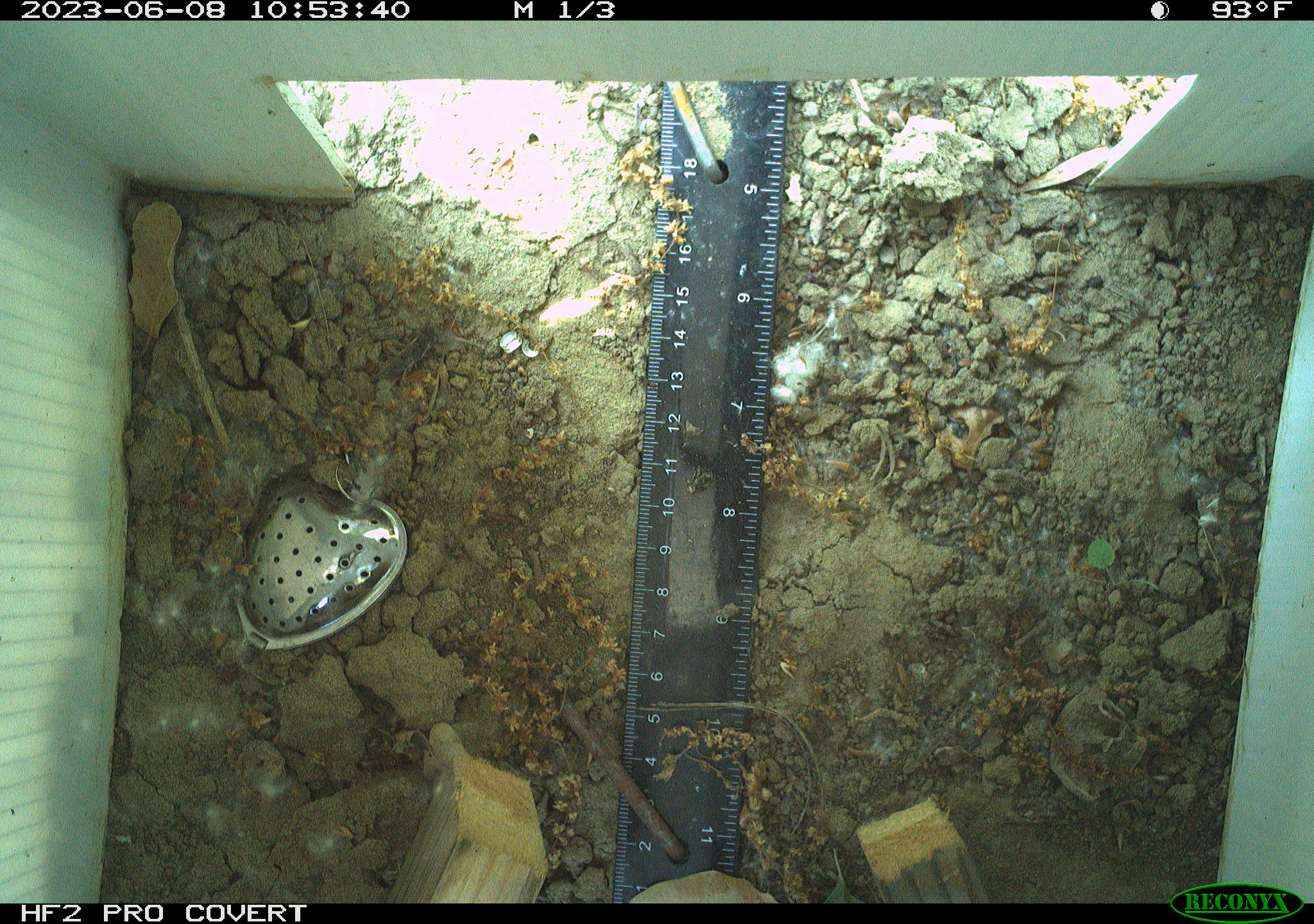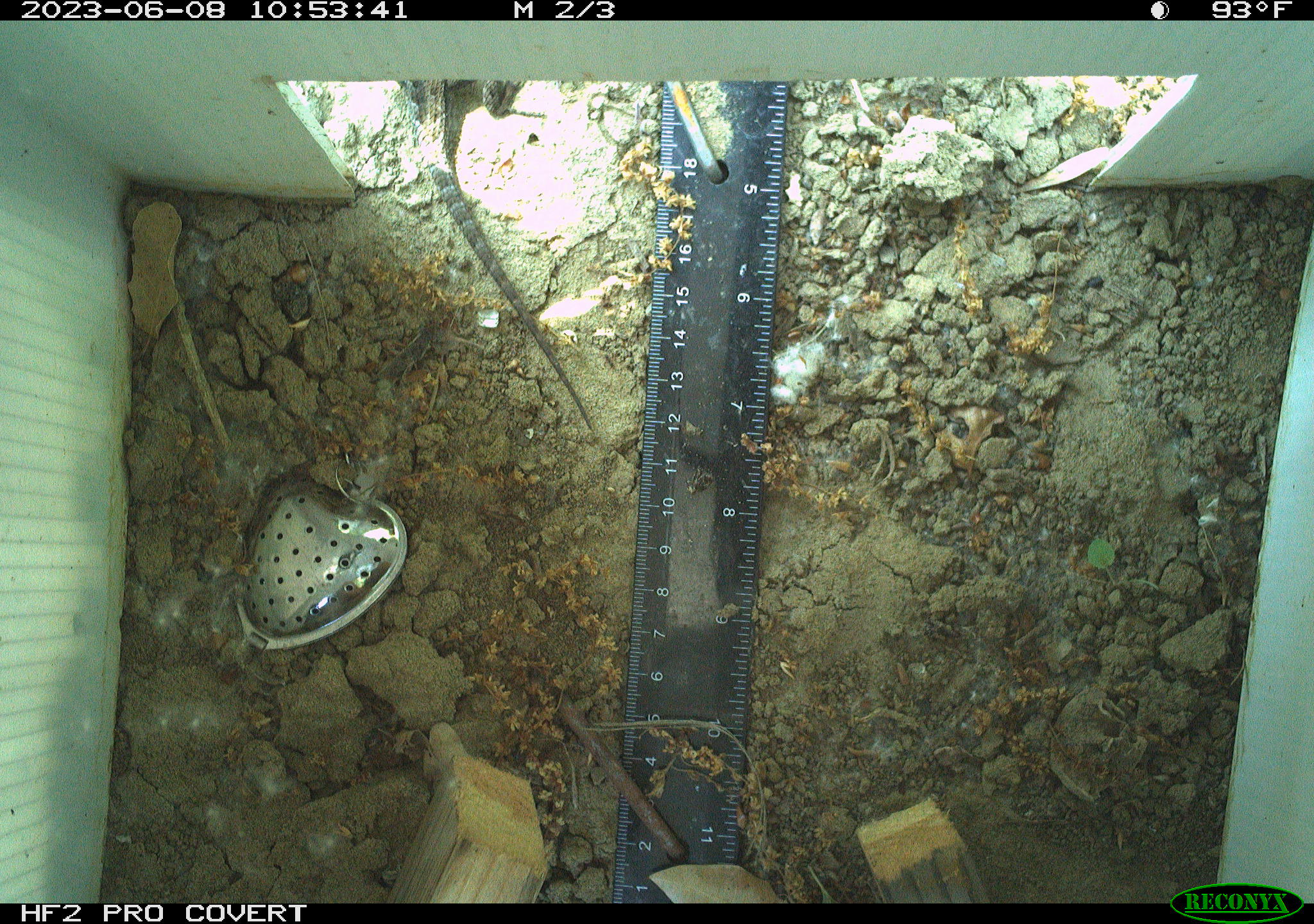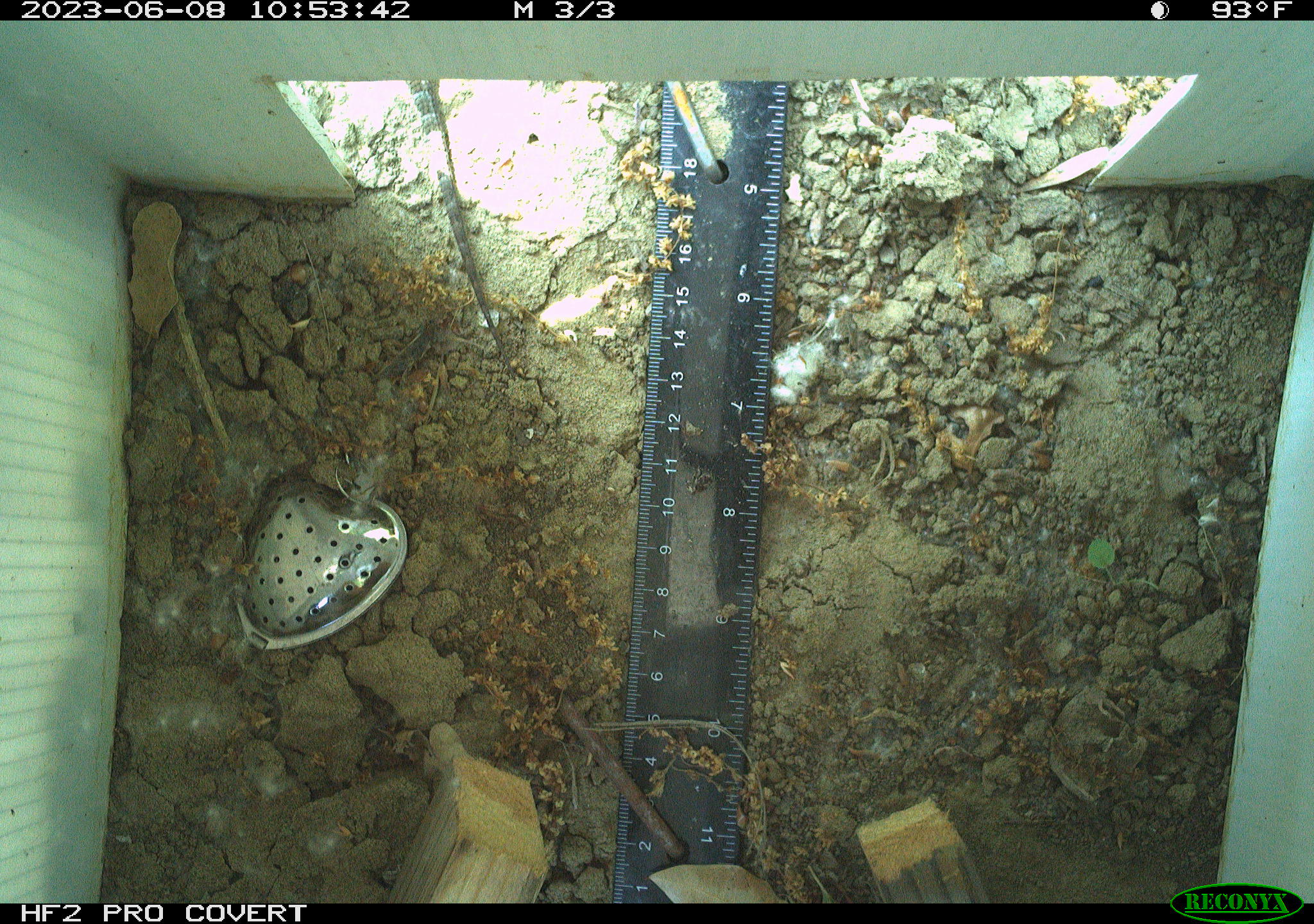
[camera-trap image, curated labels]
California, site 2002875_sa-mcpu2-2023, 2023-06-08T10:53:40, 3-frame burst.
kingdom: Animalia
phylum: Chordata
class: Reptilia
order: Squamata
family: Phrynosomatidae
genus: Sceloporus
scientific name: Sceloporus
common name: spiny lizards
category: sceloporus species